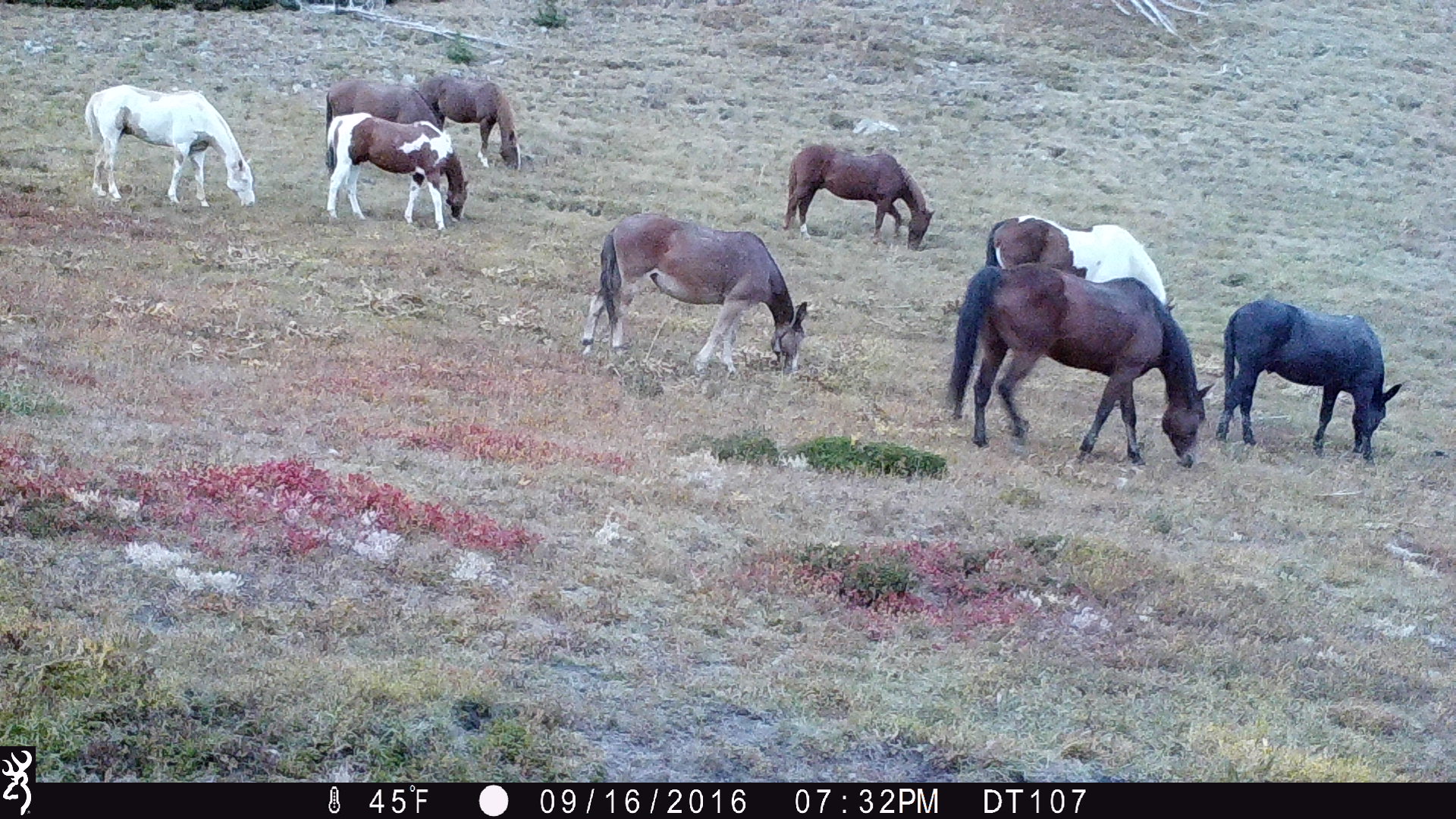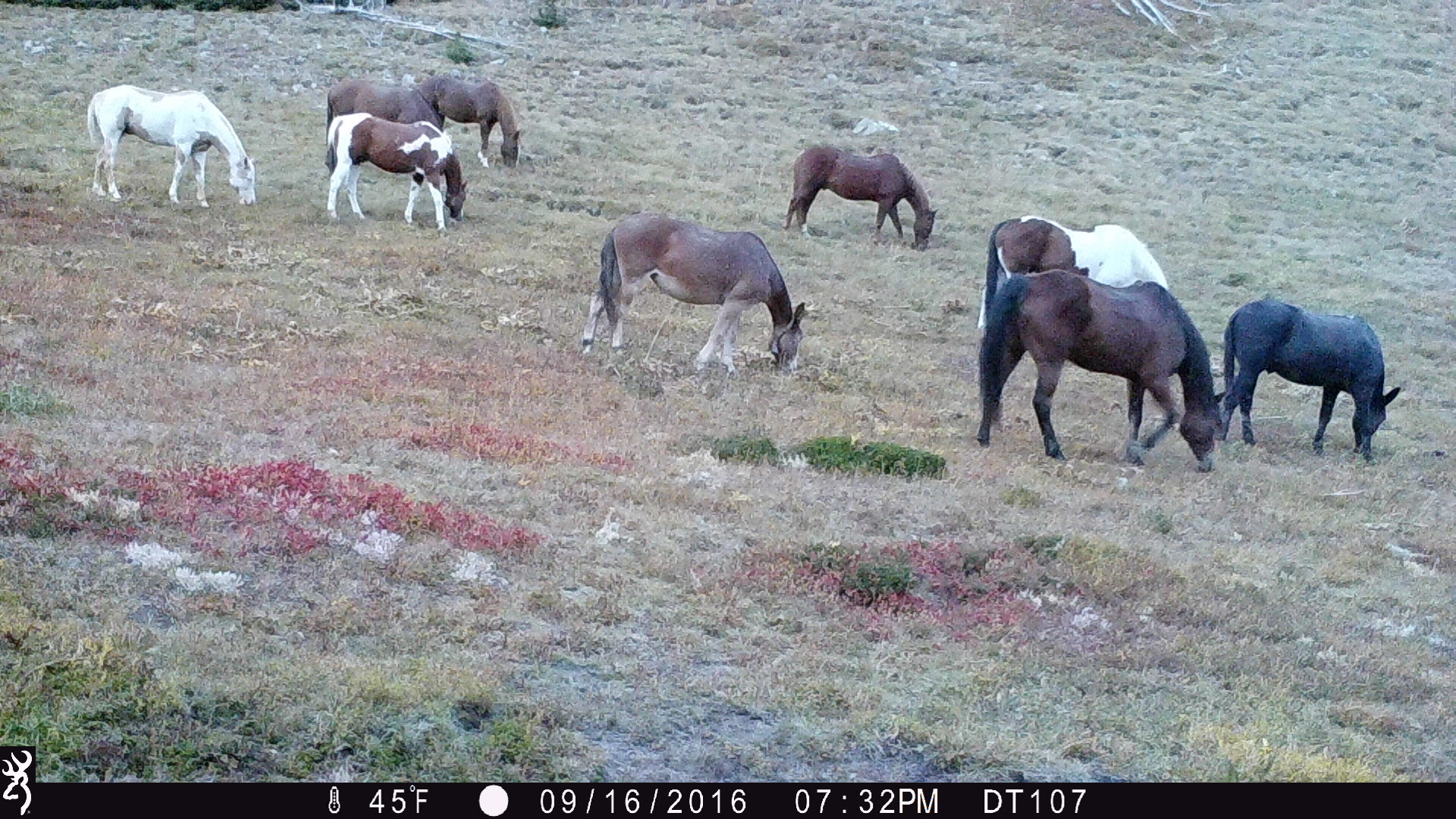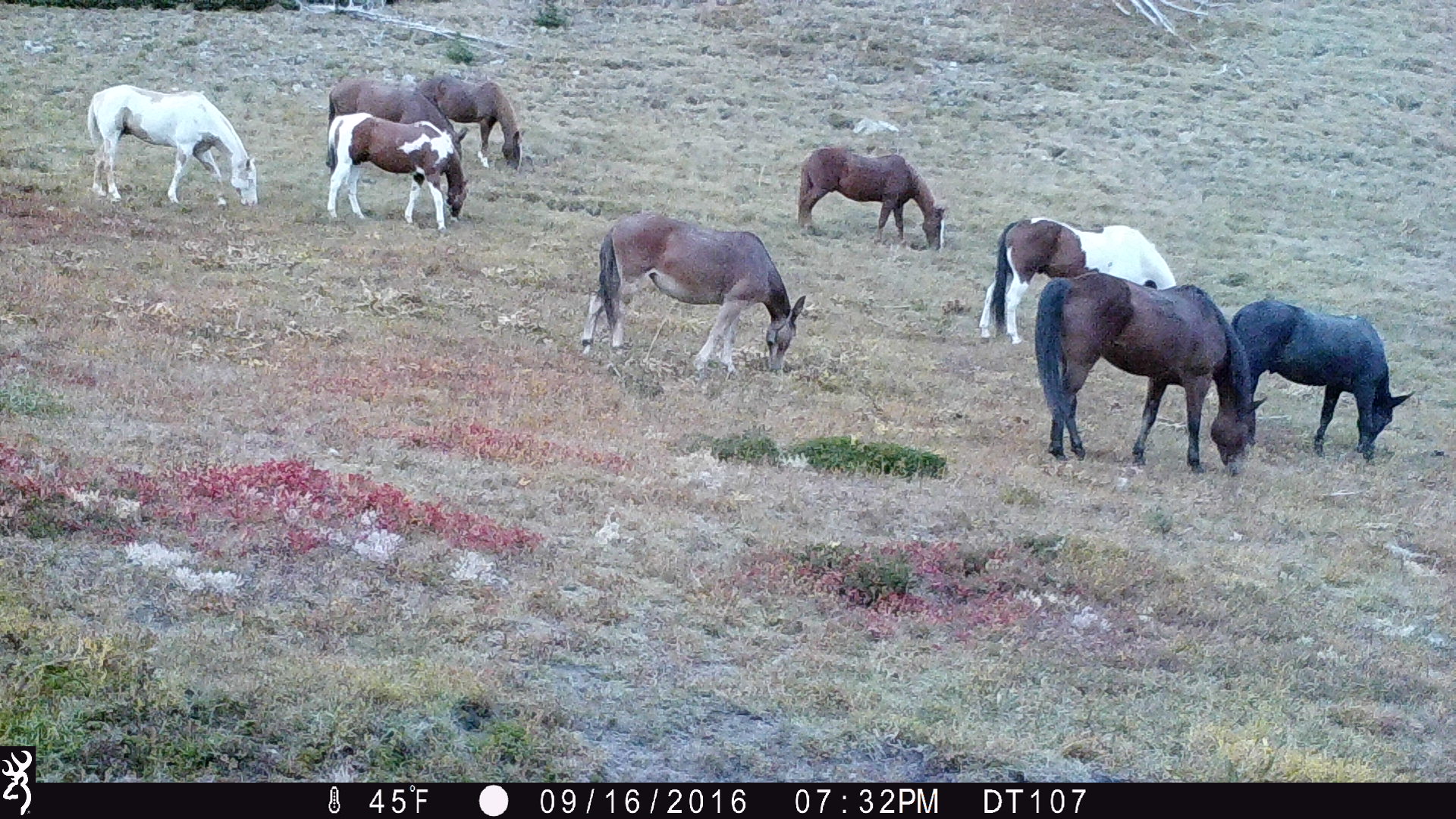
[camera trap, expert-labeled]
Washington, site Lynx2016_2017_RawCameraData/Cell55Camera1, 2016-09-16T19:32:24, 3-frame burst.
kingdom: Animalia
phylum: Chordata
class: Mammalia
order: Perissodactyla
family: Equidae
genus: Equus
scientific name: Equus caballus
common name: domestic horse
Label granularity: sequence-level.